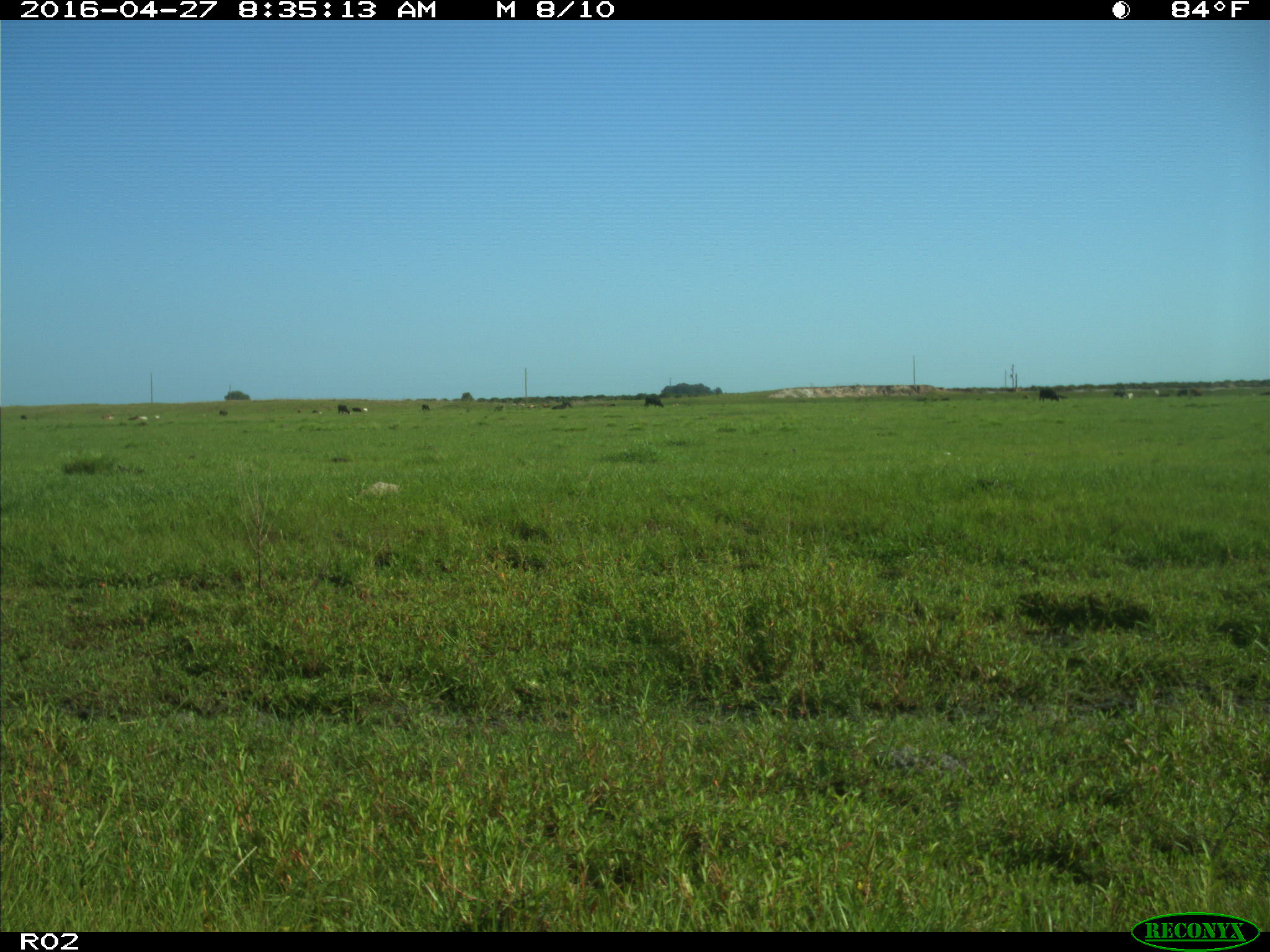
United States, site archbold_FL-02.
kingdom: Animalia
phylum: Chordata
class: Mammalia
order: Artiodactyla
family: Bovidae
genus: Bos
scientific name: Bos taurus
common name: domestic cow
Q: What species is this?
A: Bos taurus (domestic cow).